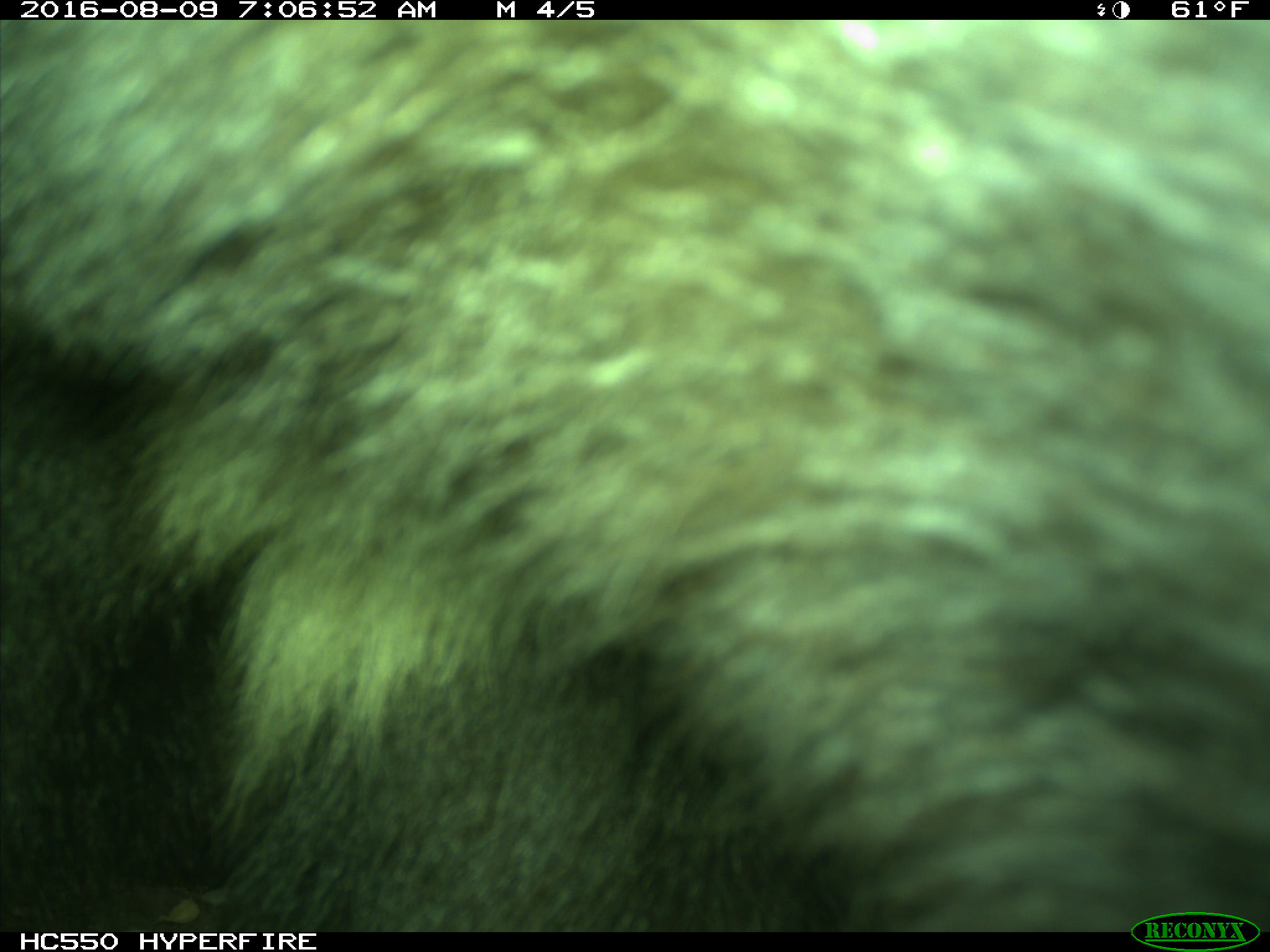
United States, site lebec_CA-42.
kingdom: Animalia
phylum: Chordata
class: Mammalia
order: Carnivora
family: Ursidae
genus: Ursus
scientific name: Ursus americanus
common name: american black bear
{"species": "Ursus americanus (american black bear)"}